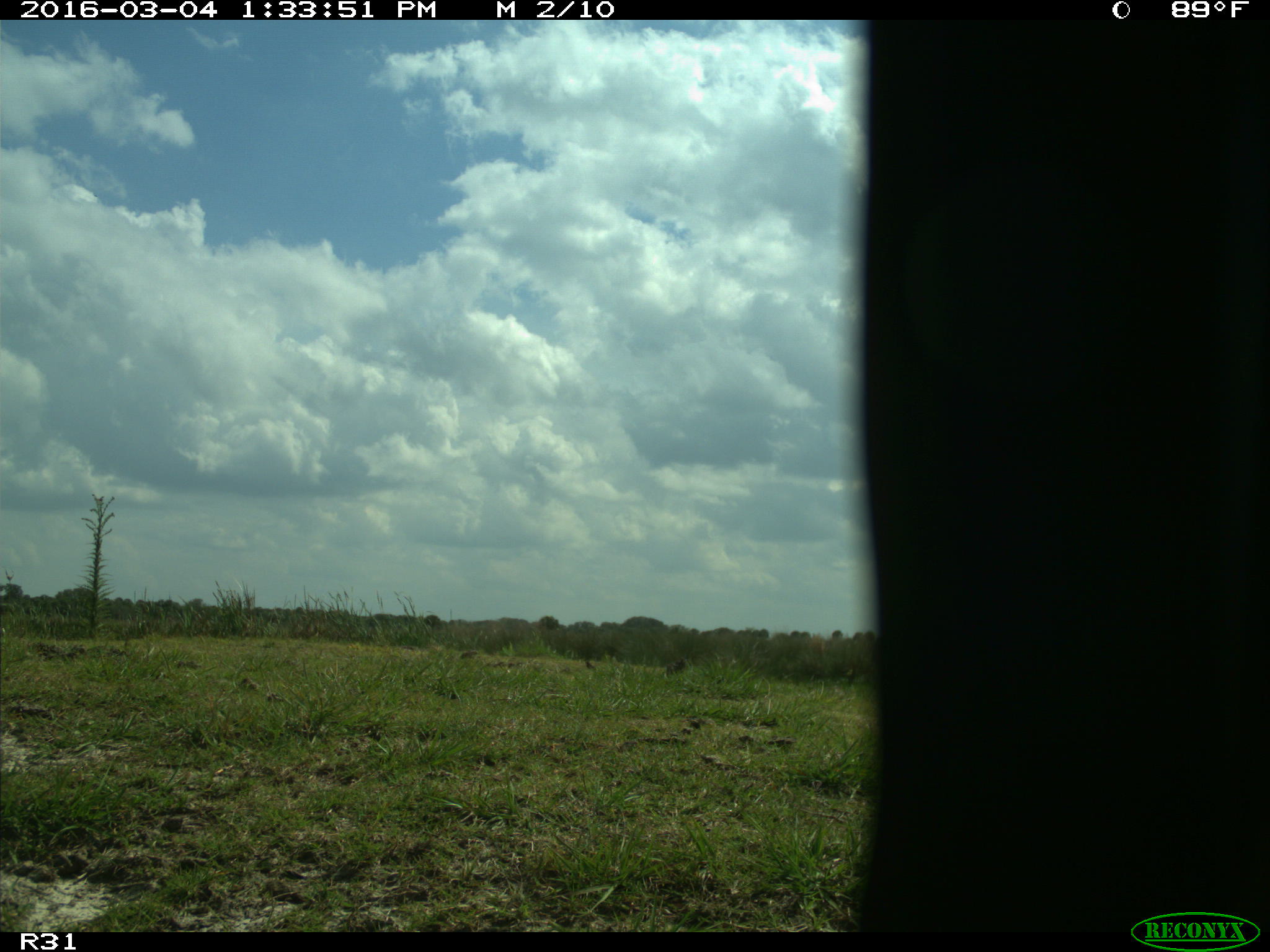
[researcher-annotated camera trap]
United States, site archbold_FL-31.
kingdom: Animalia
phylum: Chordata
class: Aves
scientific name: Aves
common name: birds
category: unidentified bird